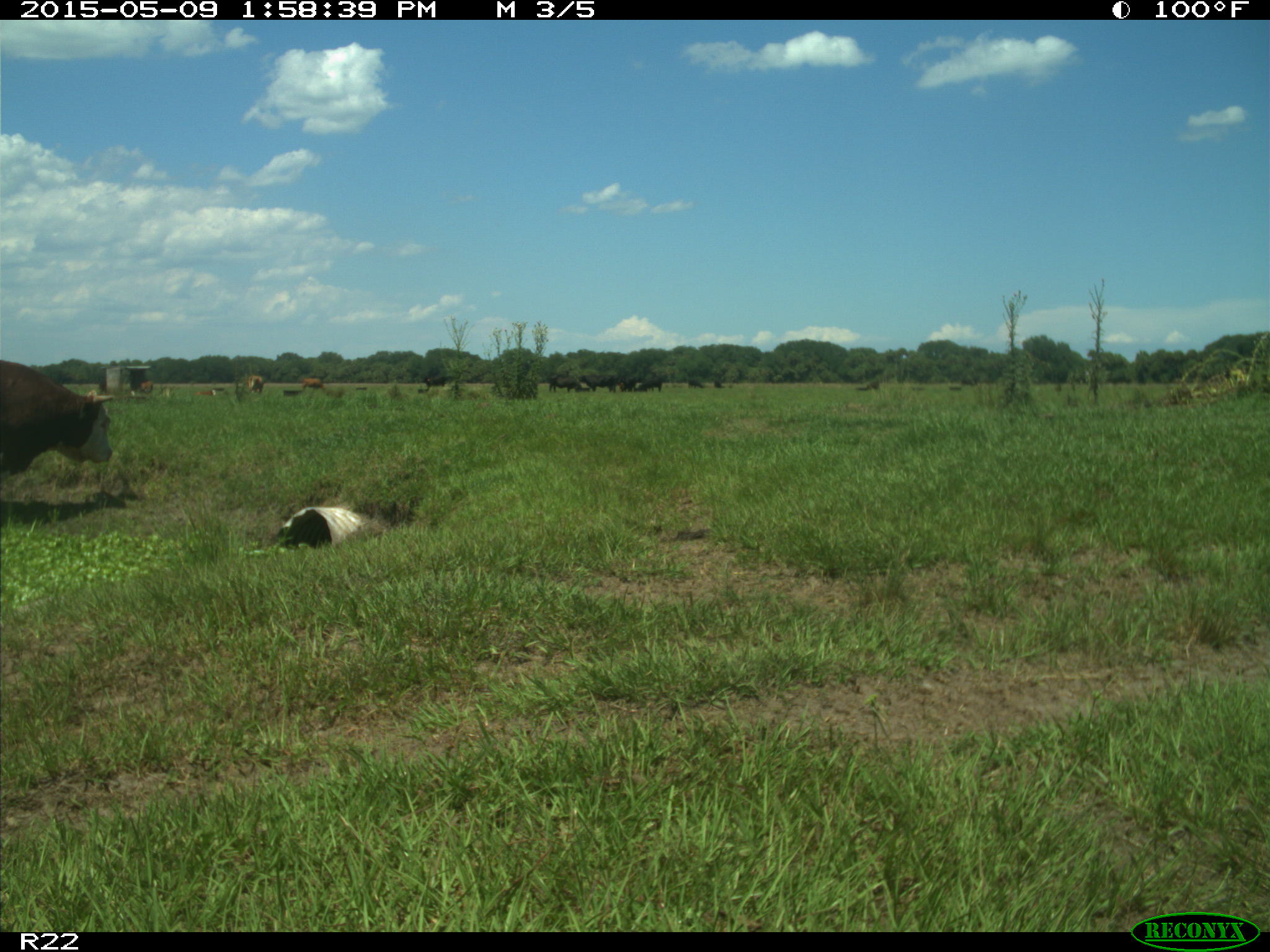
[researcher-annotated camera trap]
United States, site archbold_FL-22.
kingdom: Animalia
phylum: Chordata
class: Mammalia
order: Artiodactyla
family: Bovidae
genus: Bos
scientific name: Bos taurus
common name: domestic cow